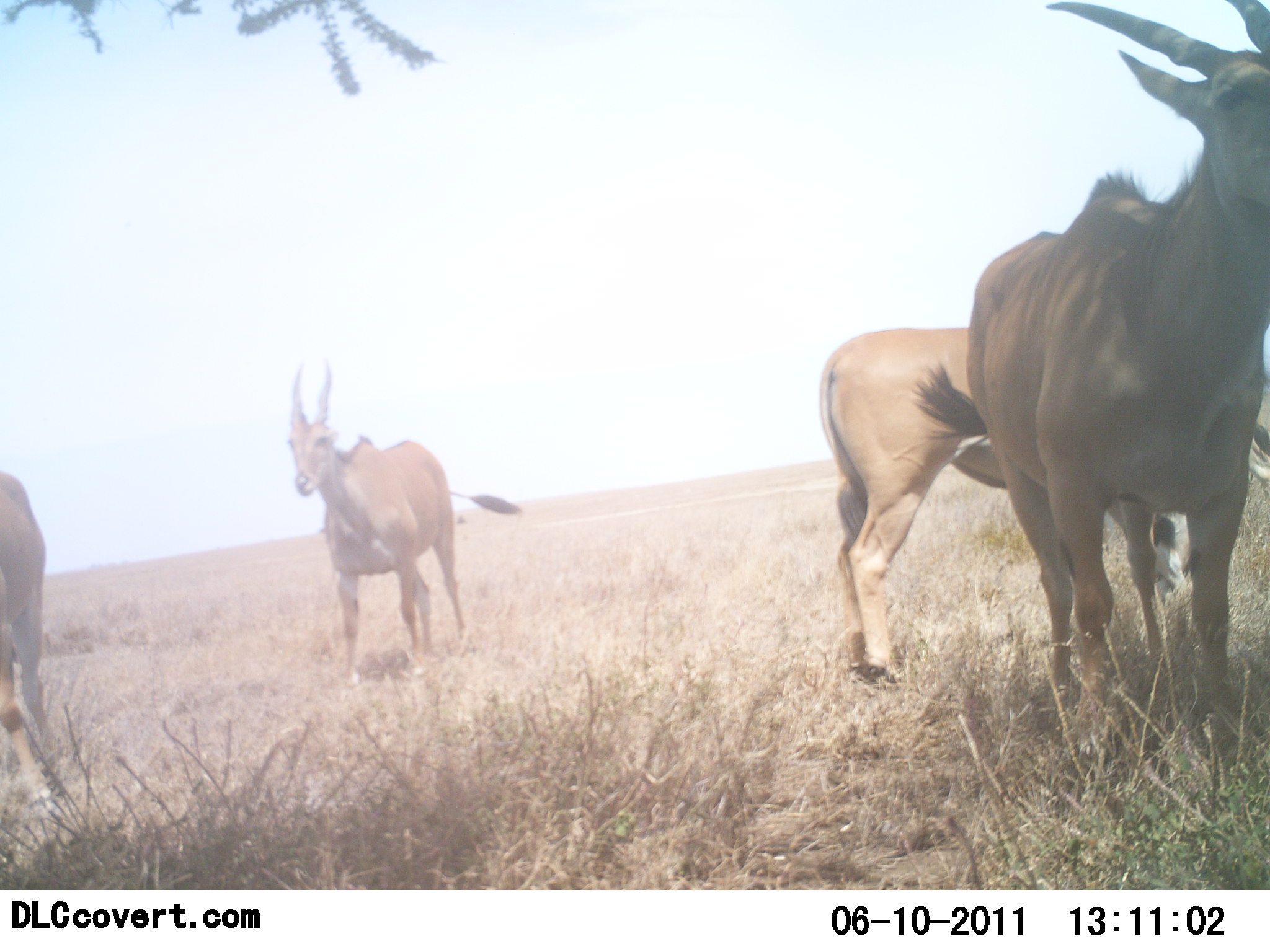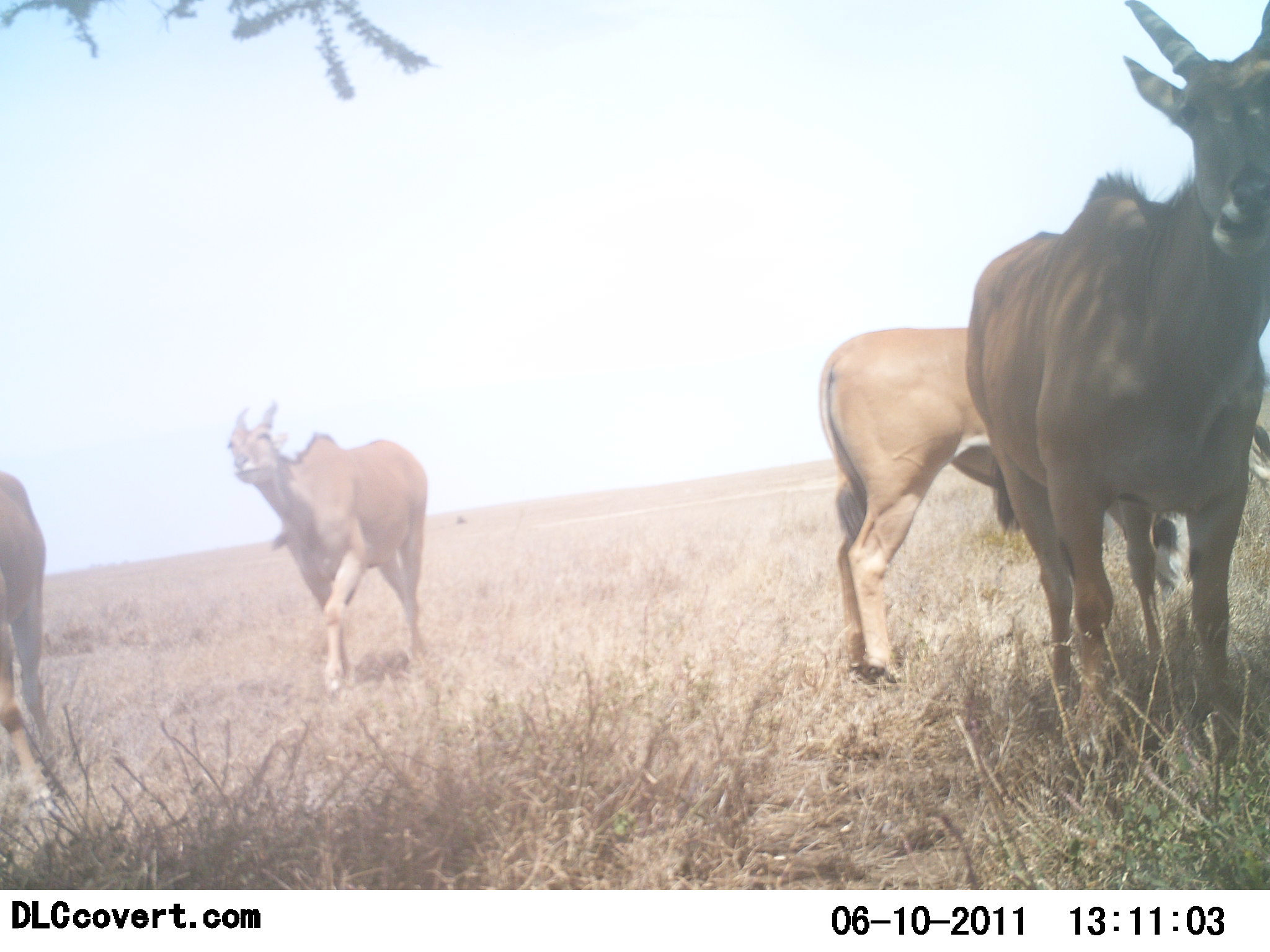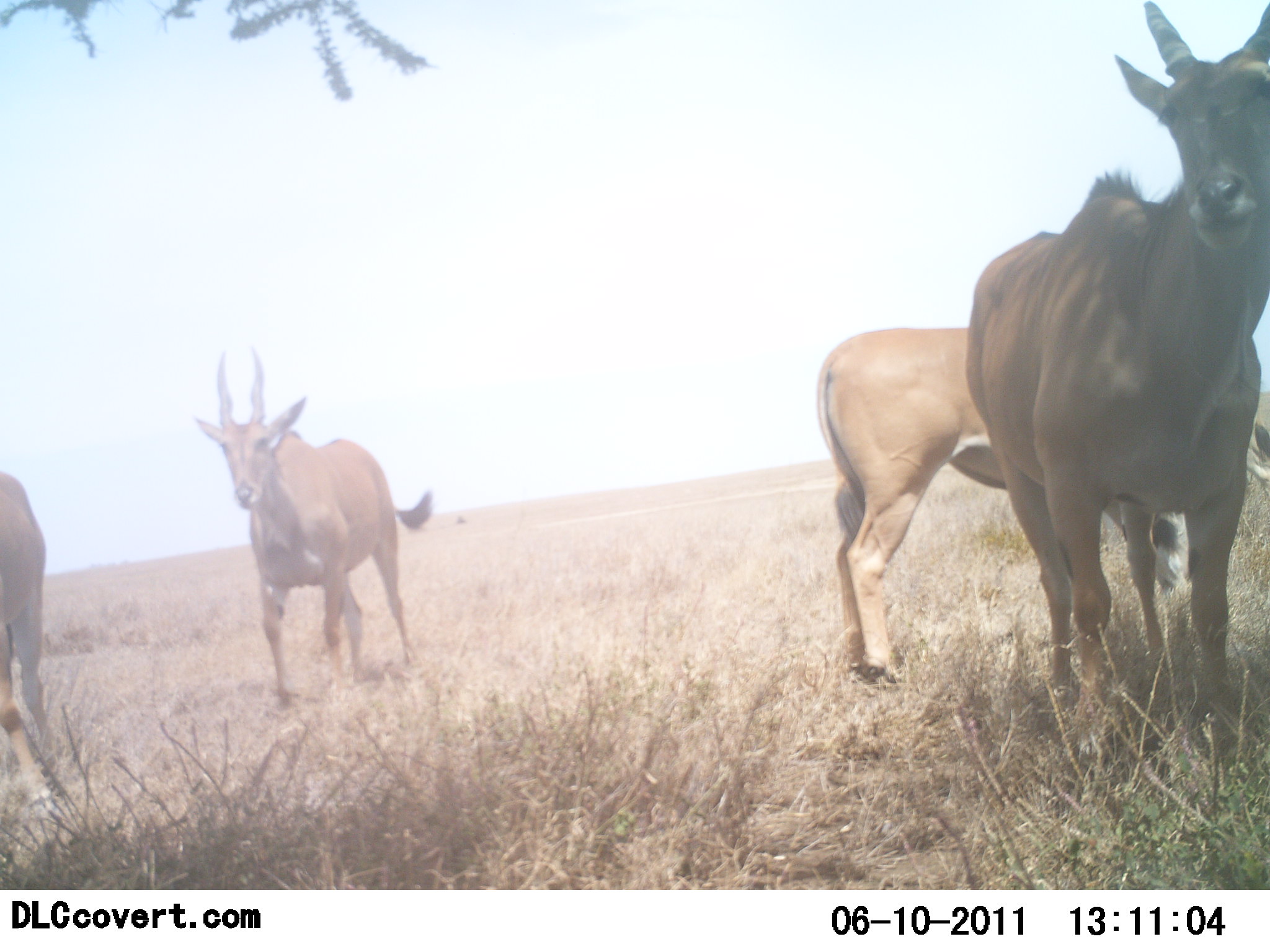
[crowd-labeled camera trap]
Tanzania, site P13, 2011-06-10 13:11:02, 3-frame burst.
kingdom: Animalia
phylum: Chordata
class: Mammalia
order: Artiodactyla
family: Bovidae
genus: Tragelaphus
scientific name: Tragelaphus oryx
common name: eland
Eland (Tragelaphus oryx), count 4. Behavior (volunteer vote fractions): standing 83%, resting 0%, moving 75%, interacting 0%. Young present (vote fraction): 8%. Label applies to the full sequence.